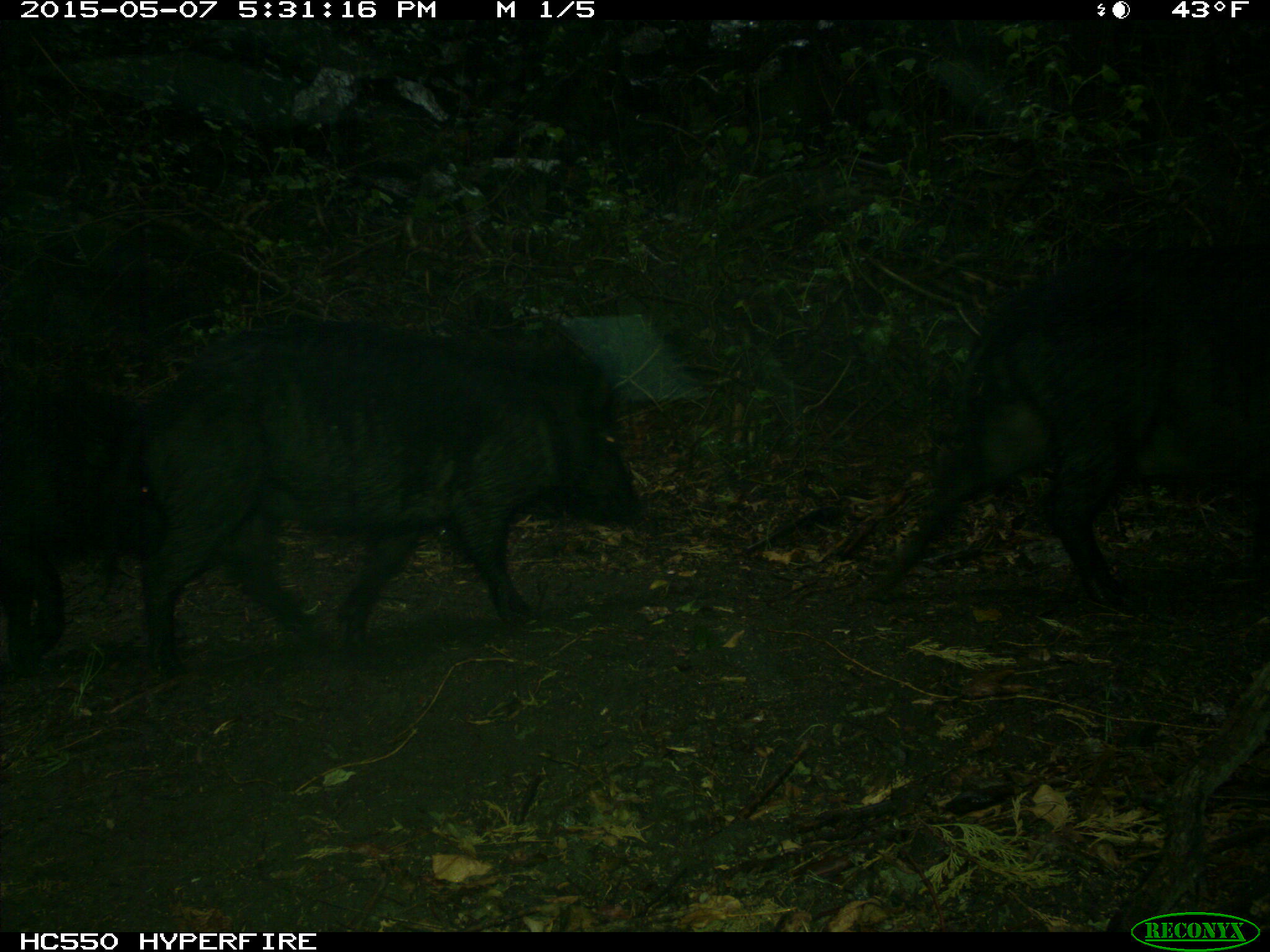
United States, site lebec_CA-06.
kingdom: Animalia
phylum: Chordata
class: Mammalia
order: Artiodactyla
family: Suidae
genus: Sus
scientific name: Sus scrofa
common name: wild boar